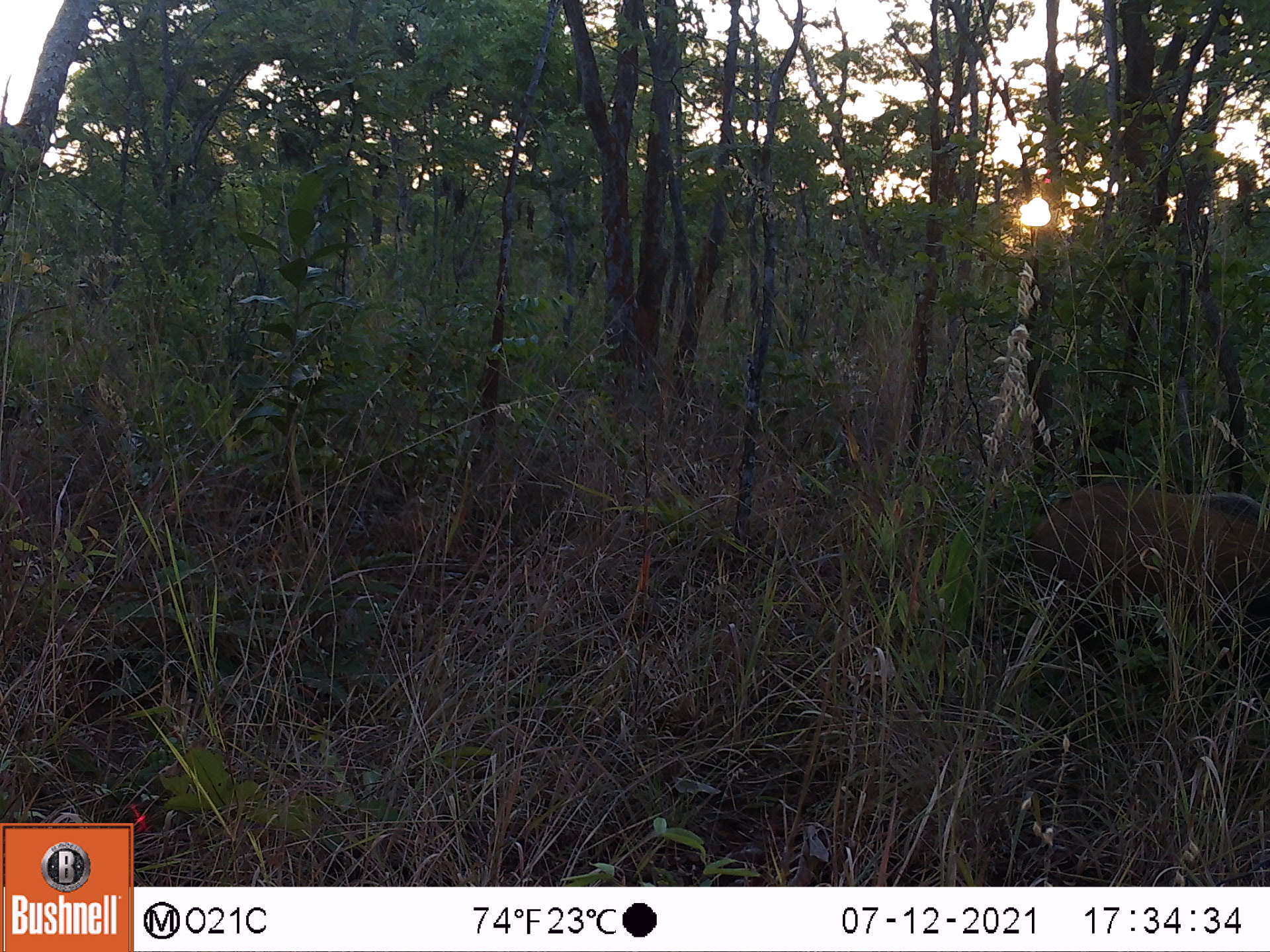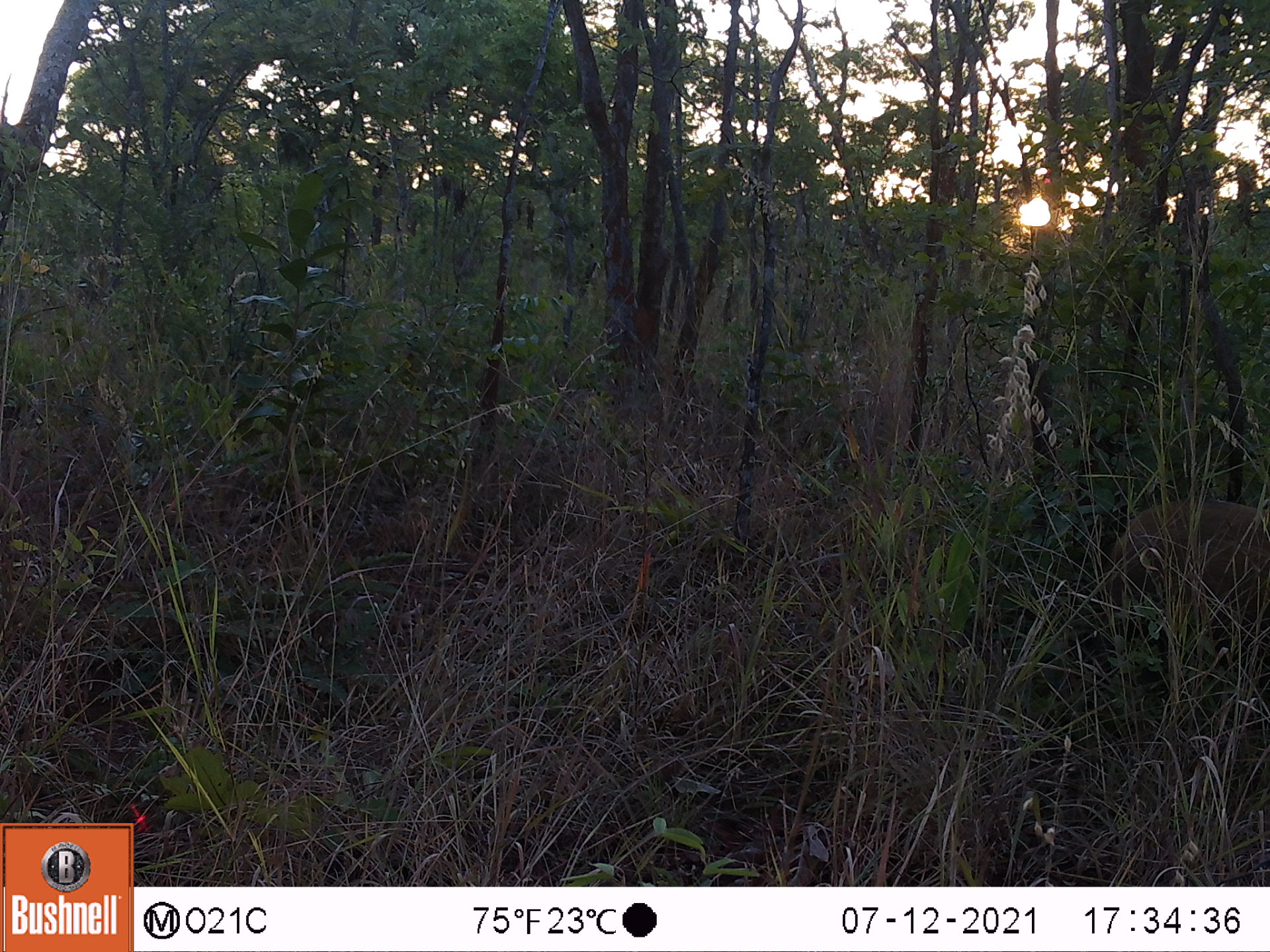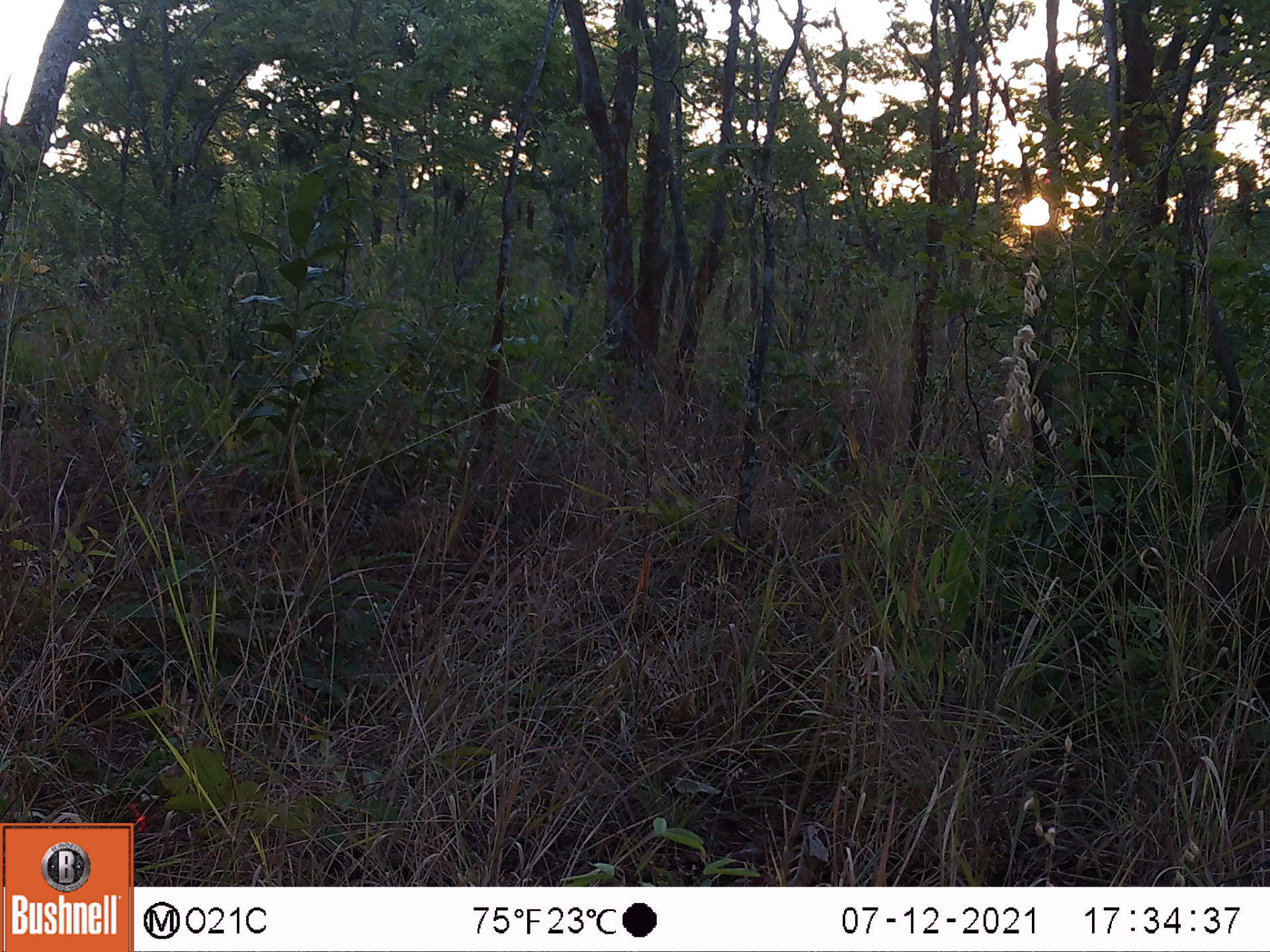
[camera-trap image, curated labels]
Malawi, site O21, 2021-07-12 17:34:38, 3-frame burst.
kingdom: Animalia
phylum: Chordata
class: Mammalia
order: Artiodactyla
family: Suidae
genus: Potamochoerus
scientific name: Potamochoerus larvatus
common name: bushpig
Bushpig (Potamochoerus larvatus), count 1.